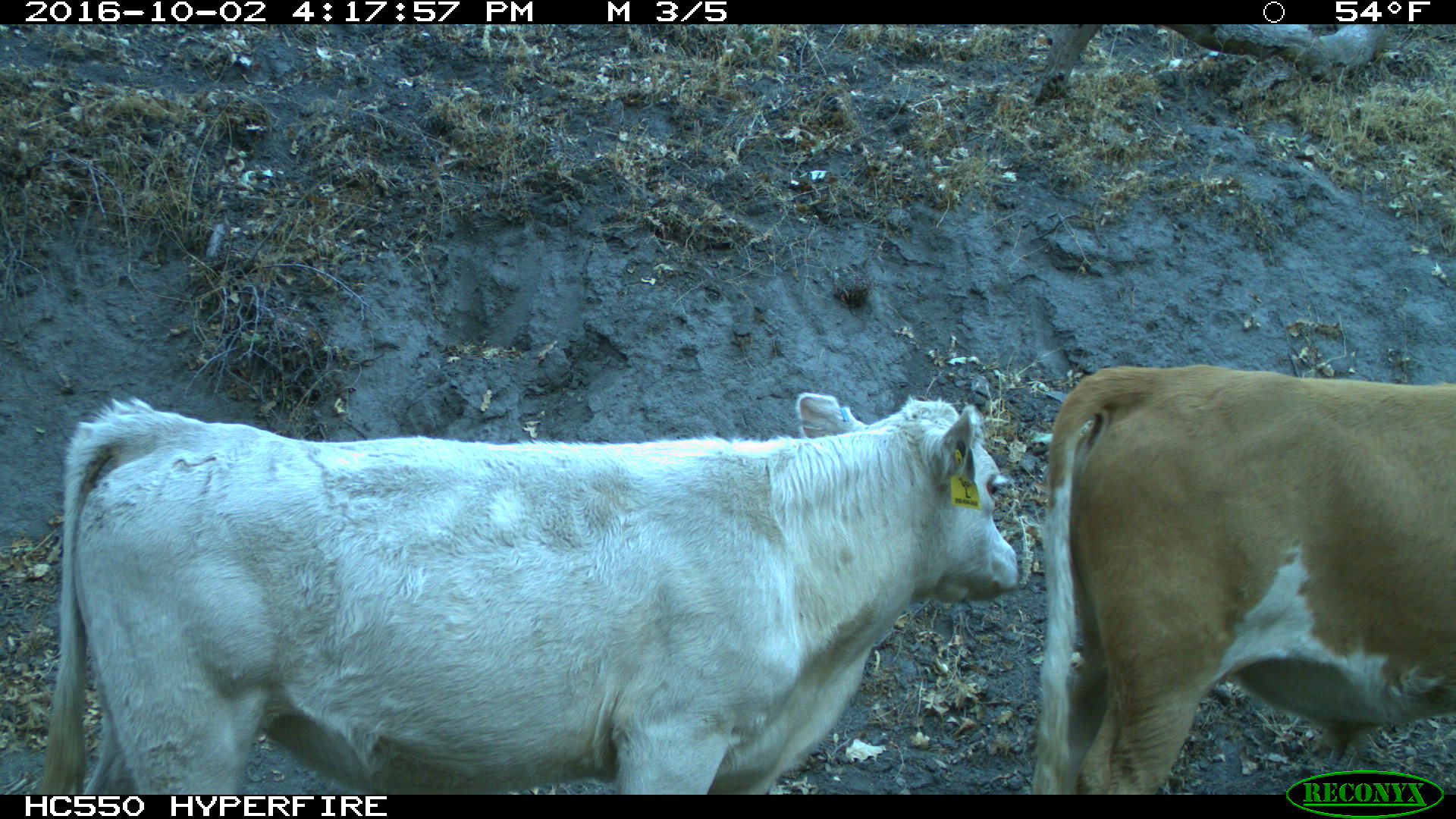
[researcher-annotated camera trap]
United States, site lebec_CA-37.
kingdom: Animalia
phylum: Chordata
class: Mammalia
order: Artiodactyla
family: Bovidae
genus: Bos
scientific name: Bos taurus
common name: domestic cow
Bos taurus (domestic cow).